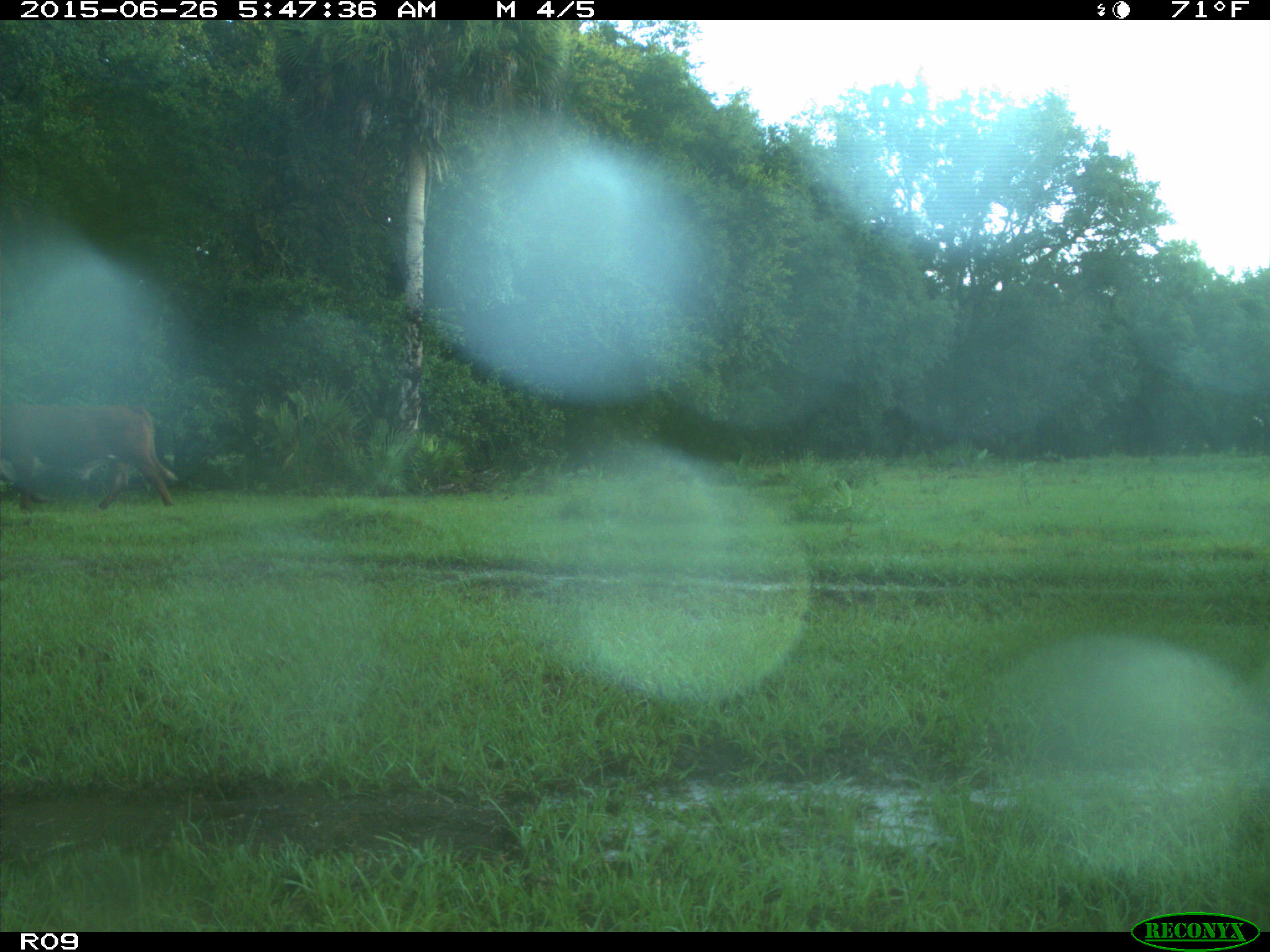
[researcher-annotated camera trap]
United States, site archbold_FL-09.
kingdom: Animalia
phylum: Chordata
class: Mammalia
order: Artiodactyla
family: Bovidae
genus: Bos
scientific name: Bos taurus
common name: domestic cow